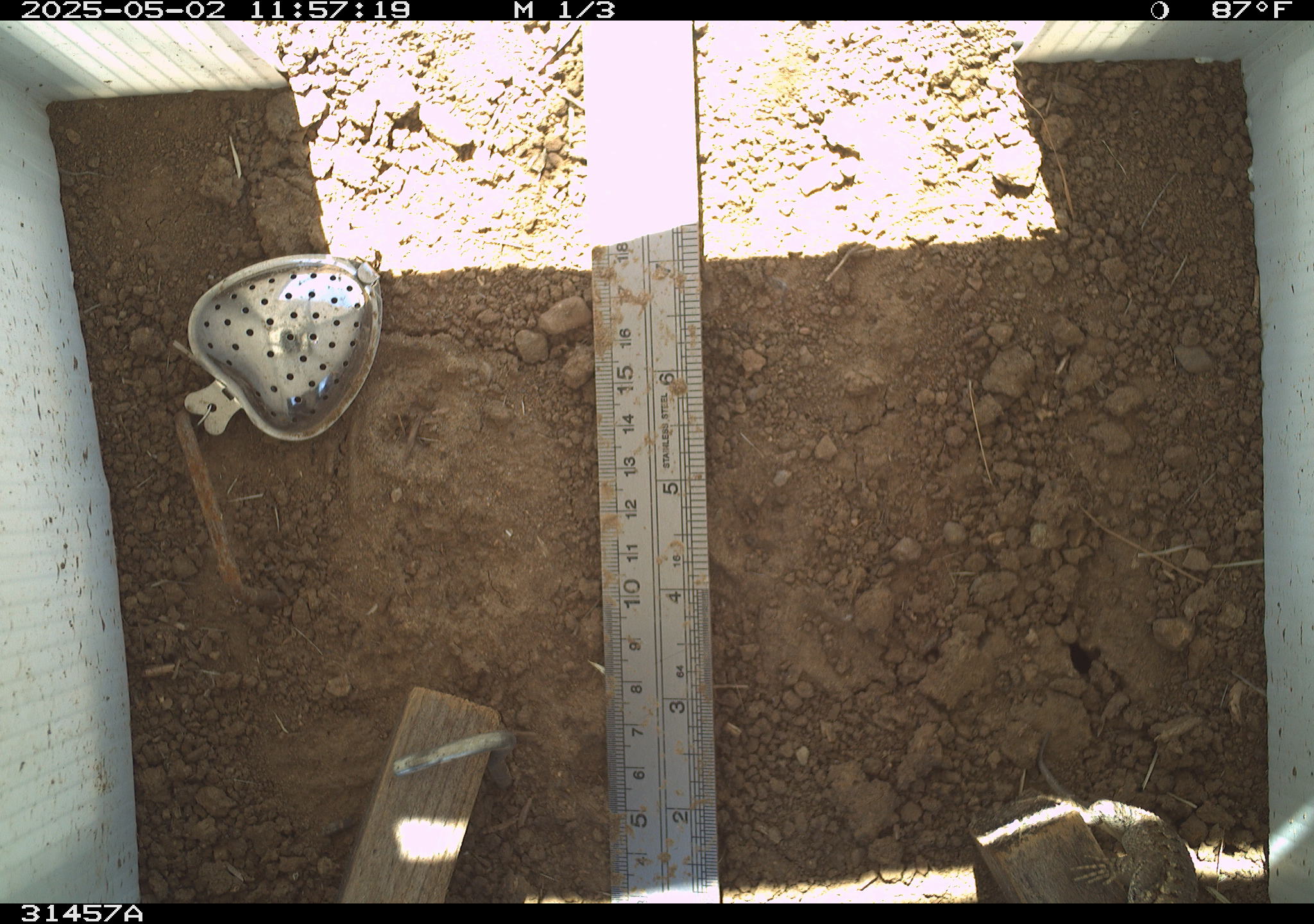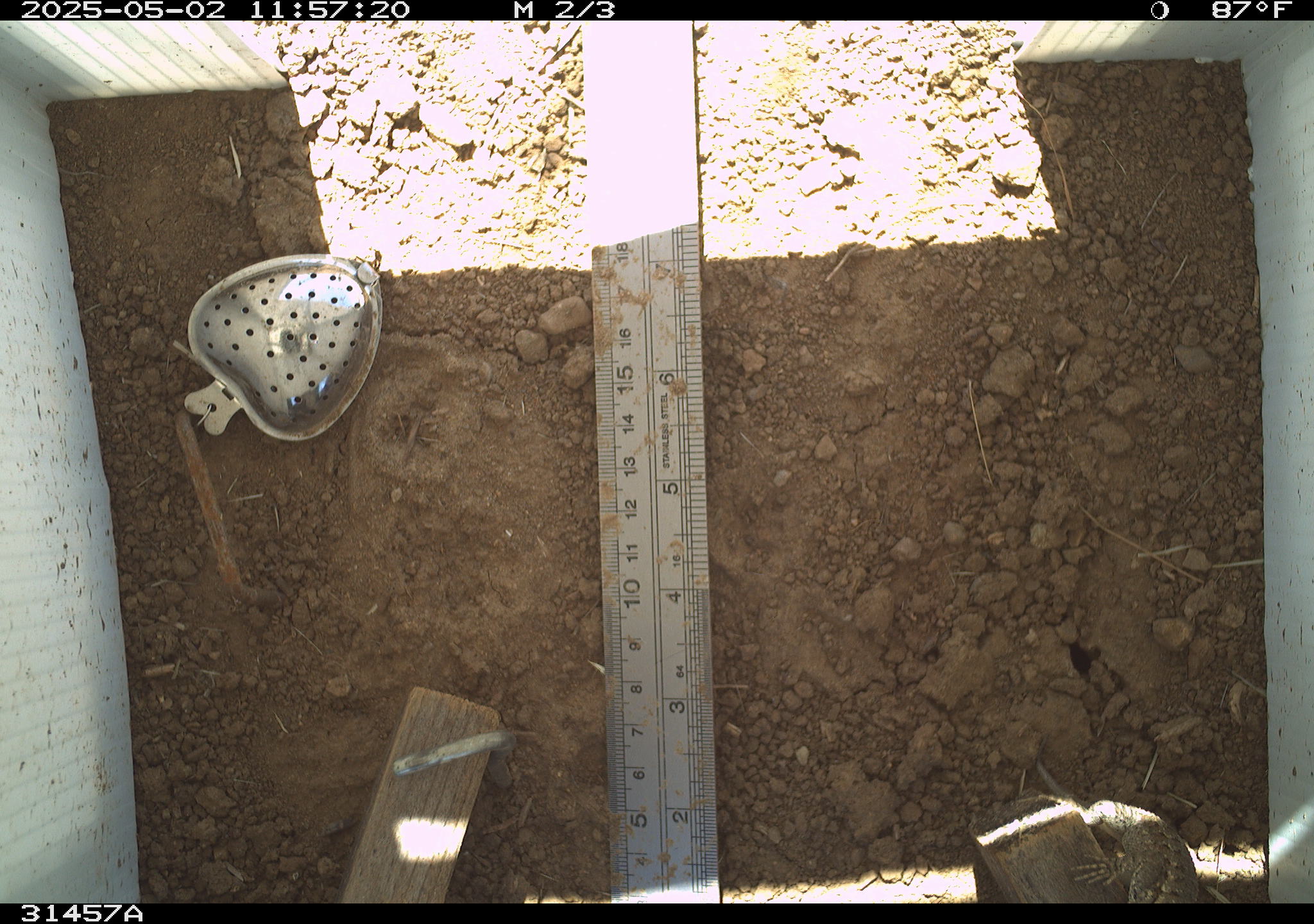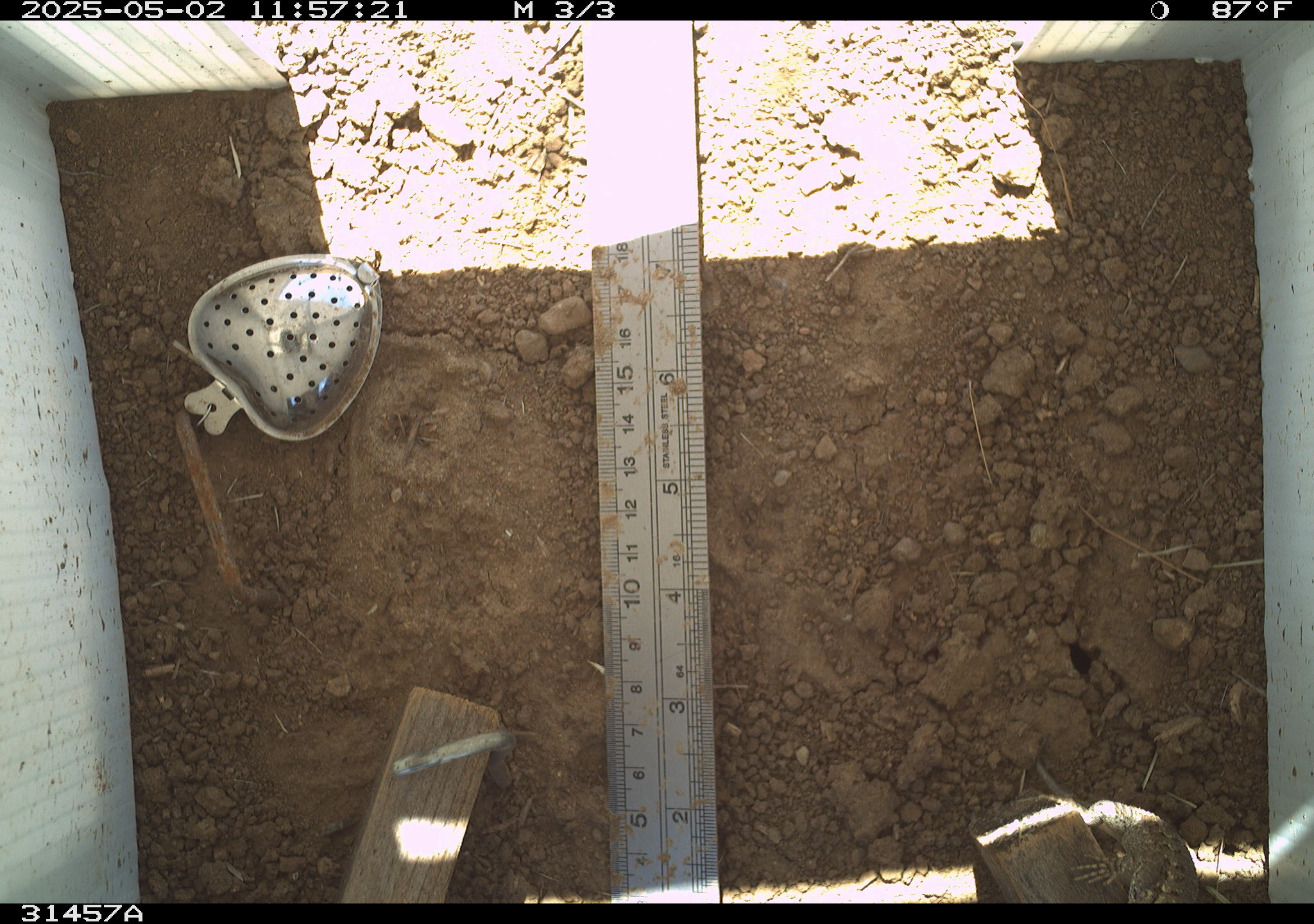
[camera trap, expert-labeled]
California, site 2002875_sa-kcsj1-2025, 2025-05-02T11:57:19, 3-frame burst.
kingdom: Animalia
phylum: Chordata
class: Reptilia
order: Squamata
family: Phrynosomatidae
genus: Sceloporus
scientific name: Sceloporus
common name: spiny lizards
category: sceloporus species